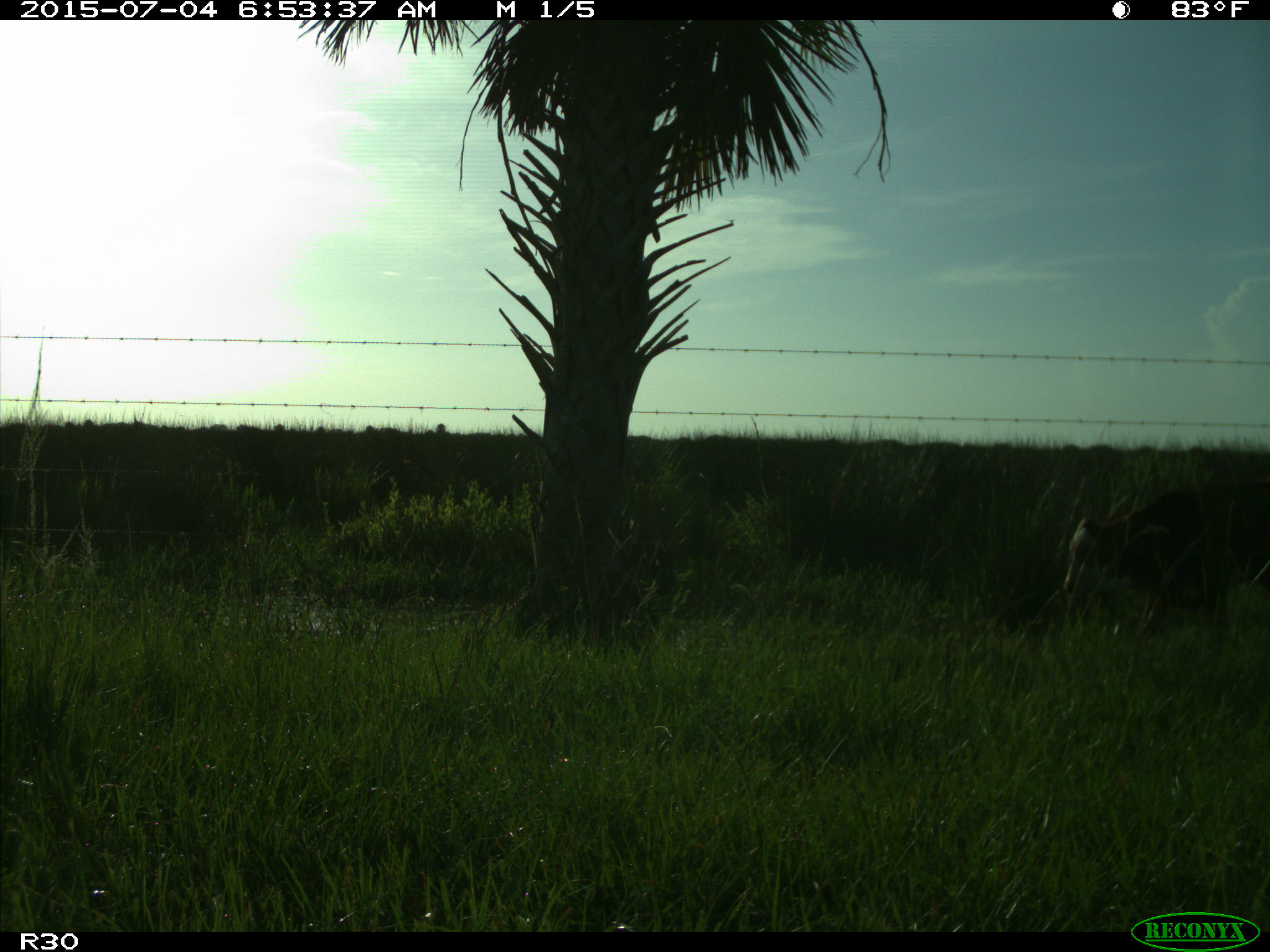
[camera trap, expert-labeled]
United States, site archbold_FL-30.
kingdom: Animalia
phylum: Chordata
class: Mammalia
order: Artiodactyla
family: Bovidae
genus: Bos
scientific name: Bos taurus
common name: domestic cow